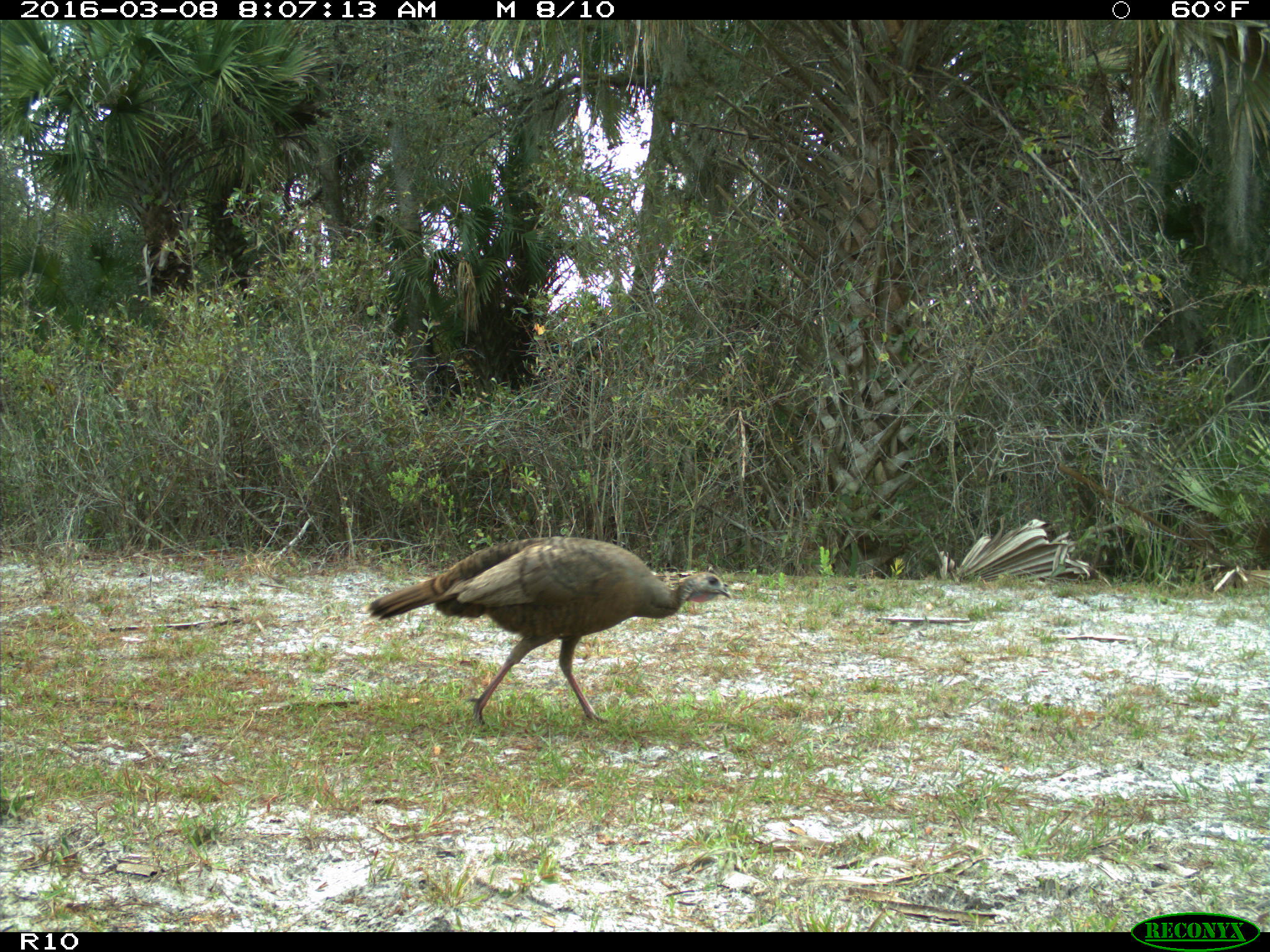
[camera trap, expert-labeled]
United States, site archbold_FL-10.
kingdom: Animalia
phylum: Chordata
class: Aves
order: Galliformes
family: Phasianidae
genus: Meleagris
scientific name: Meleagris gallopavo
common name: wild turkey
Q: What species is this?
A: Meleagris gallopavo (wild turkey).